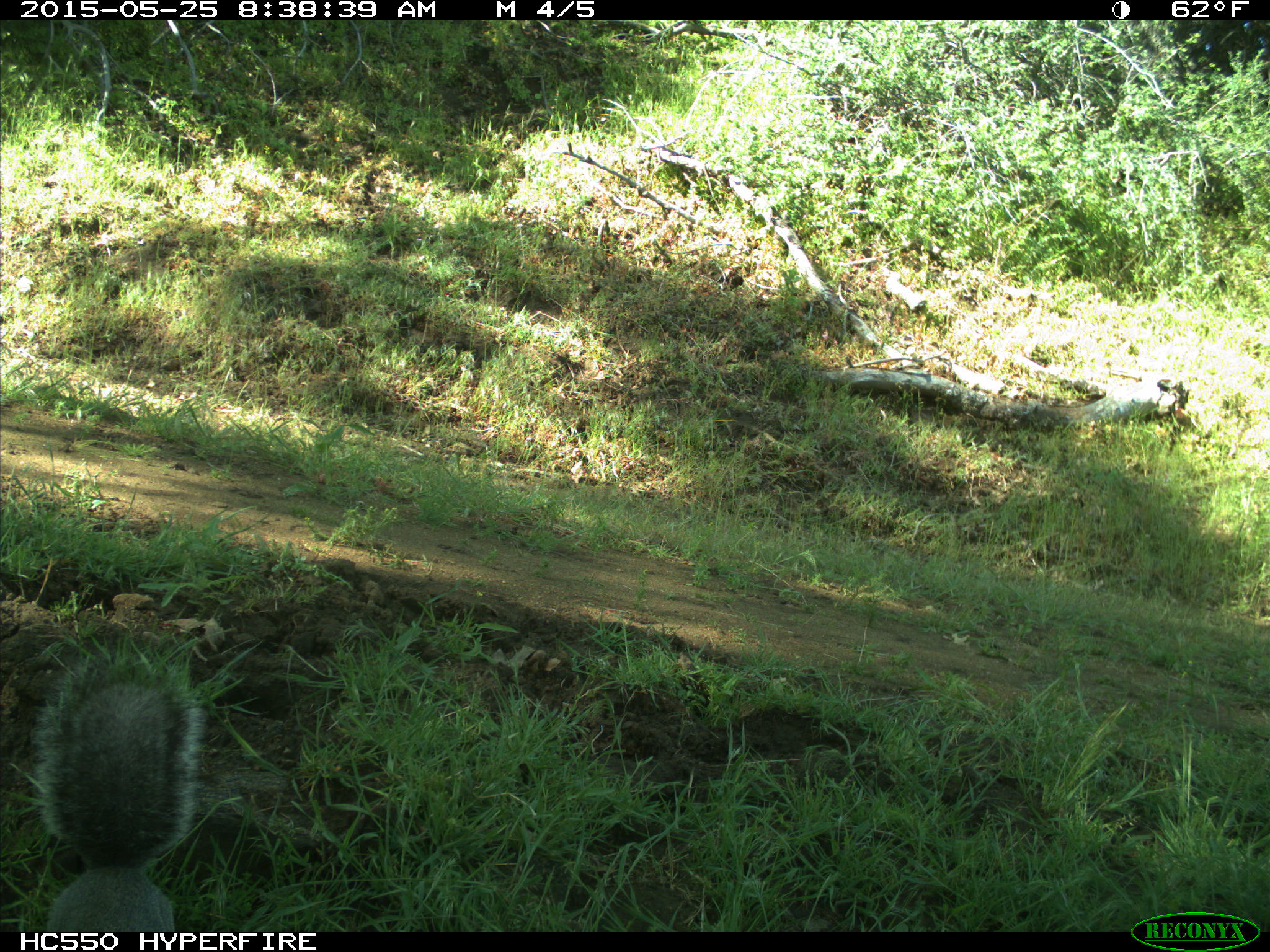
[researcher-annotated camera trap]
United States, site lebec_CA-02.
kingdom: Animalia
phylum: Chordata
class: Mammalia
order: Rodentia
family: Sciuridae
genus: Sciurus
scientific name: Sciurus carolinensis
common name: eastern gray squirrel